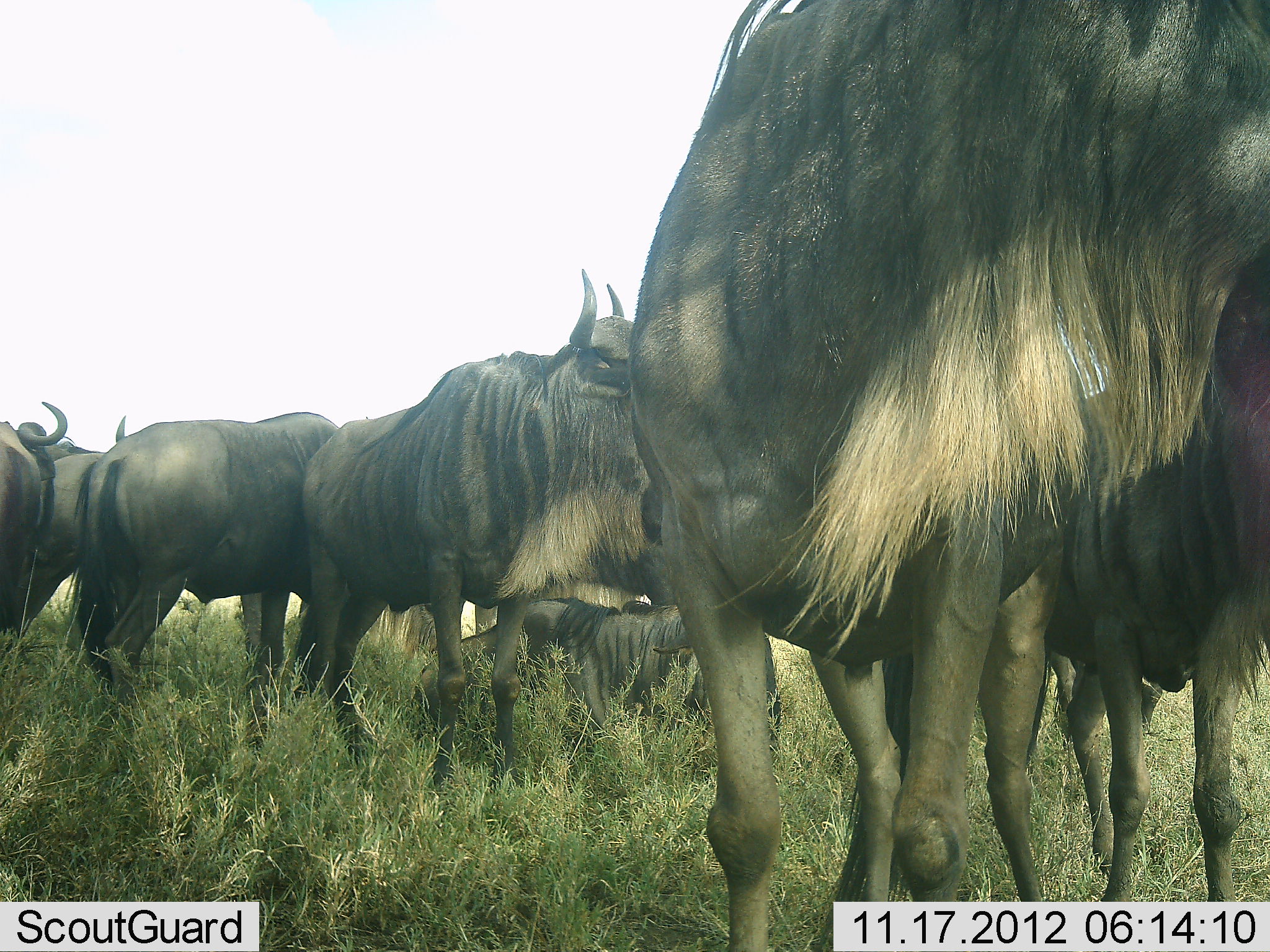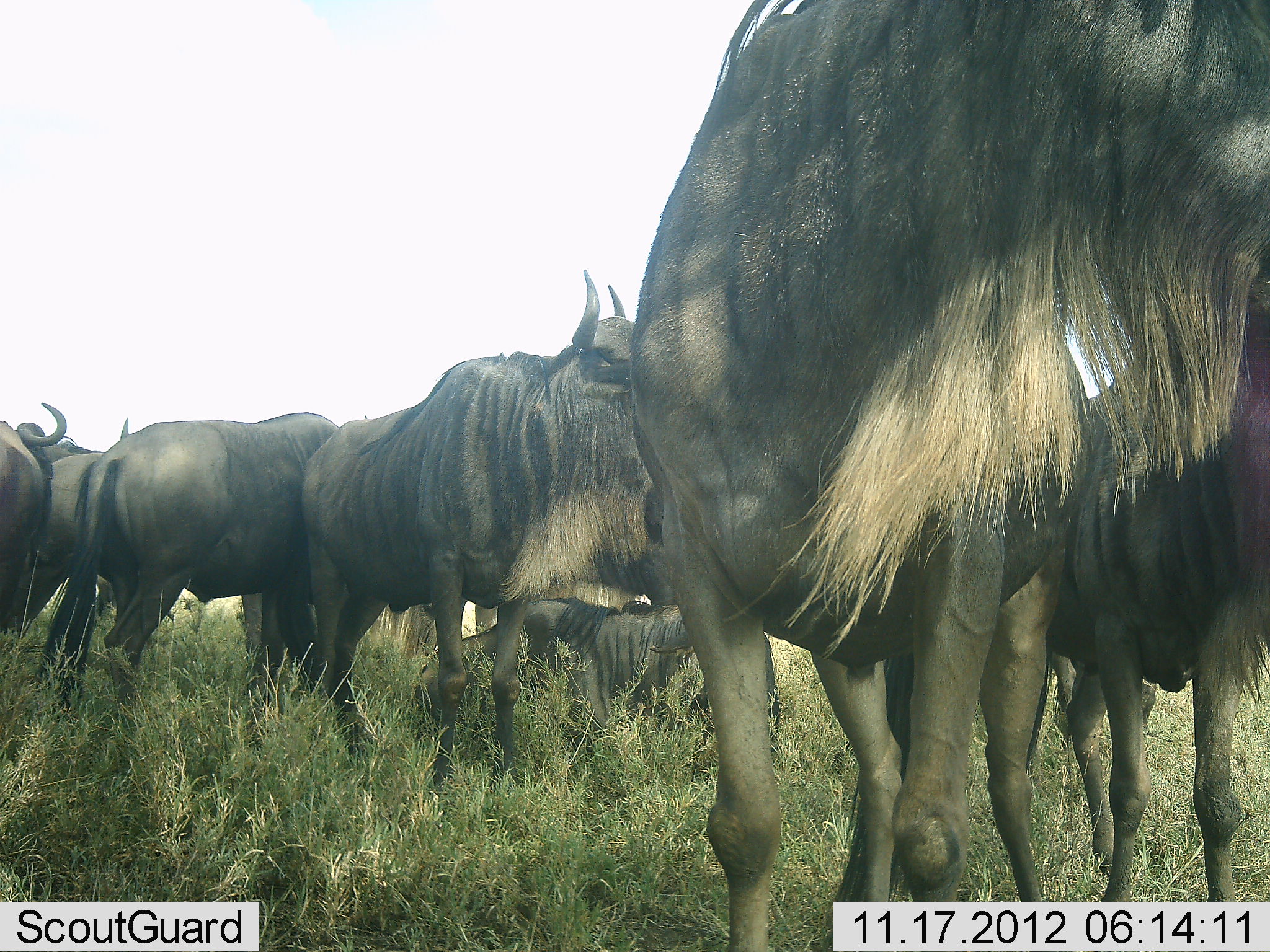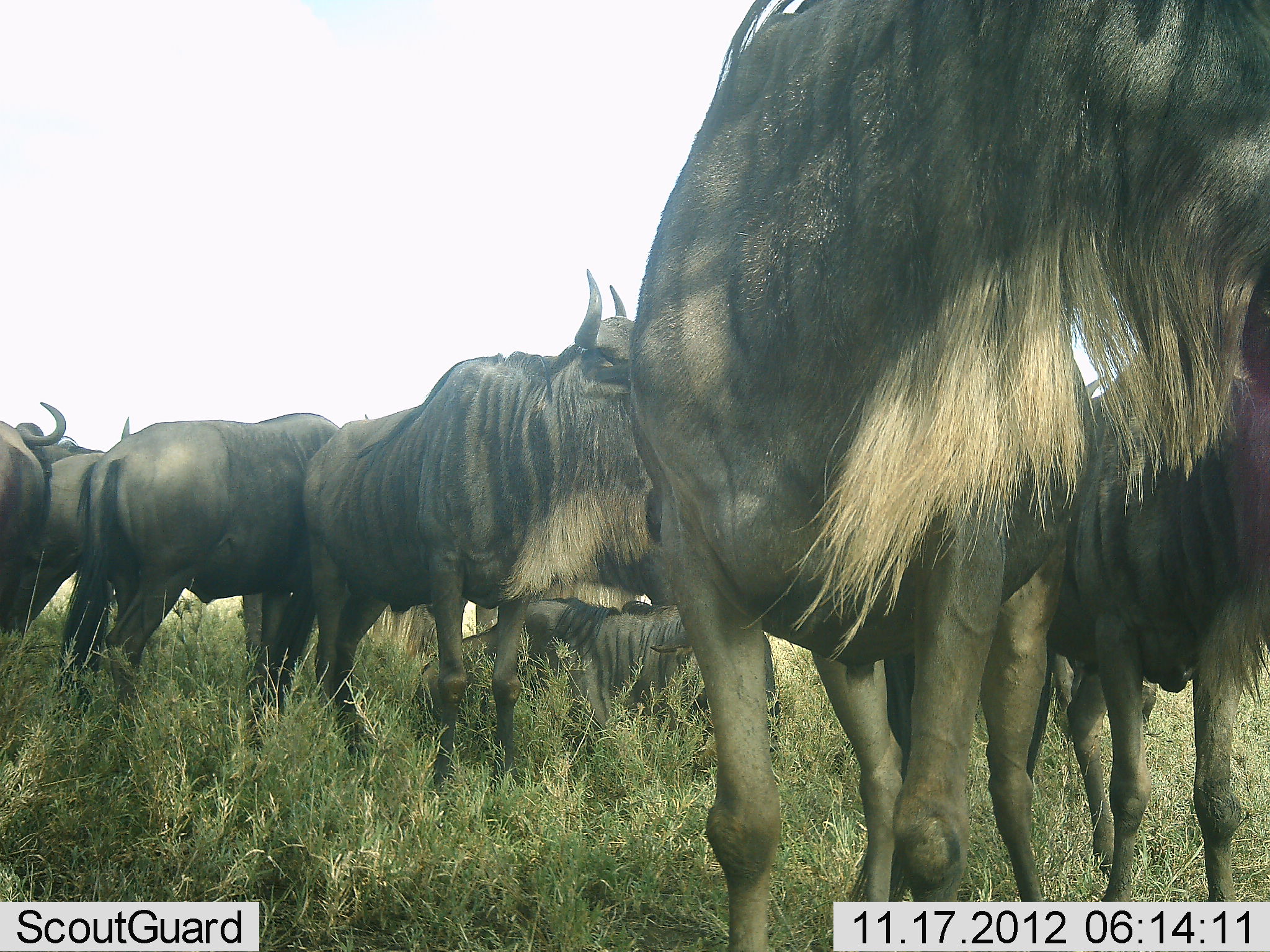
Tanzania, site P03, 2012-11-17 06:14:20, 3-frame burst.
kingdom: Animalia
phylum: Chordata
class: Mammalia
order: Artiodactyla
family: Bovidae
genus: Connochaetes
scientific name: Connochaetes taurinus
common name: blue wildebeest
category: wildebeest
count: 8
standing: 100%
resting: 80%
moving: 0%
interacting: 0%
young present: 0%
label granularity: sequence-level